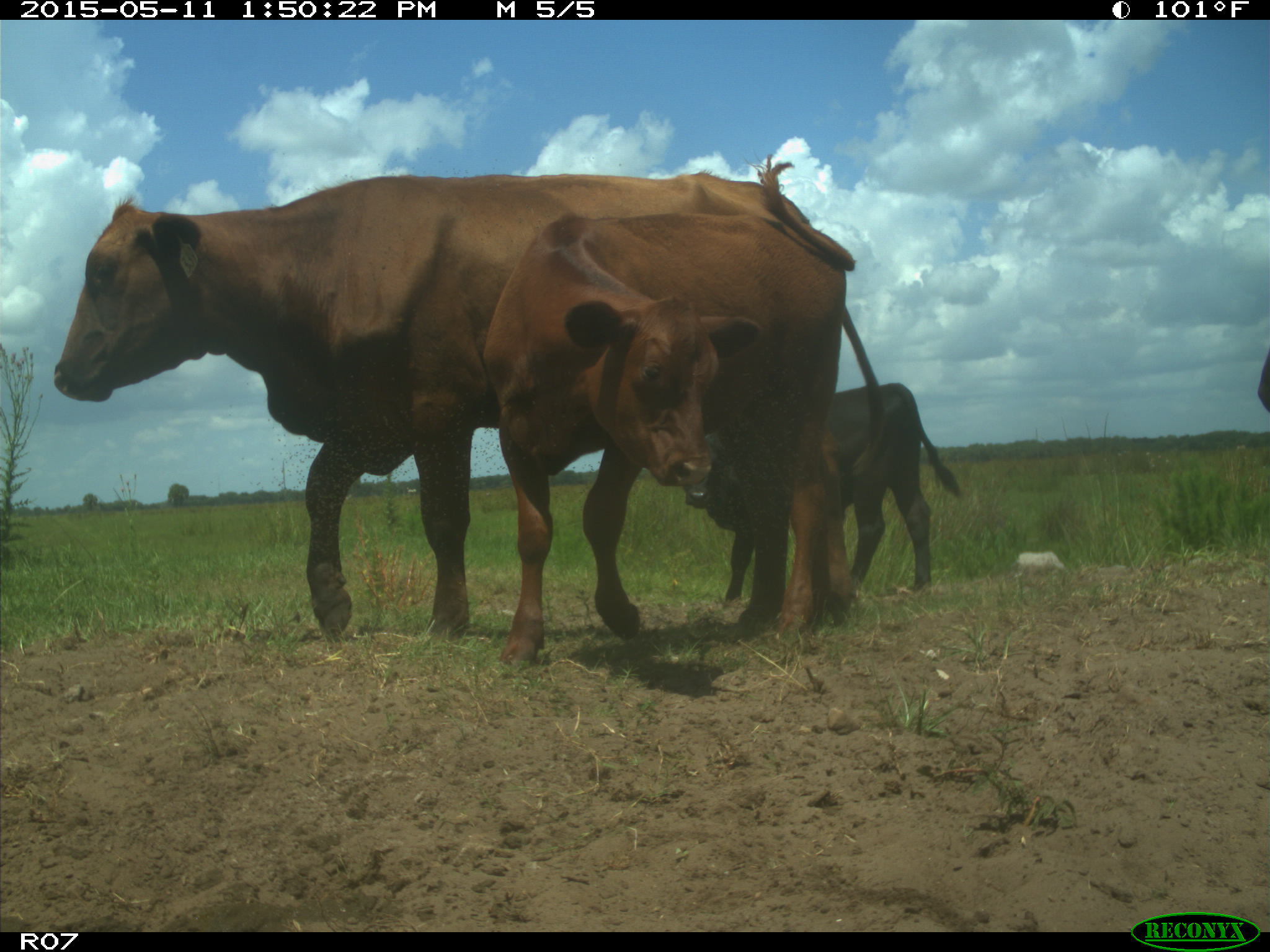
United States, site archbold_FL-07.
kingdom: Animalia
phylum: Chordata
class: Mammalia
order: Artiodactyla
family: Bovidae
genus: Bos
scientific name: Bos taurus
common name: domestic cow